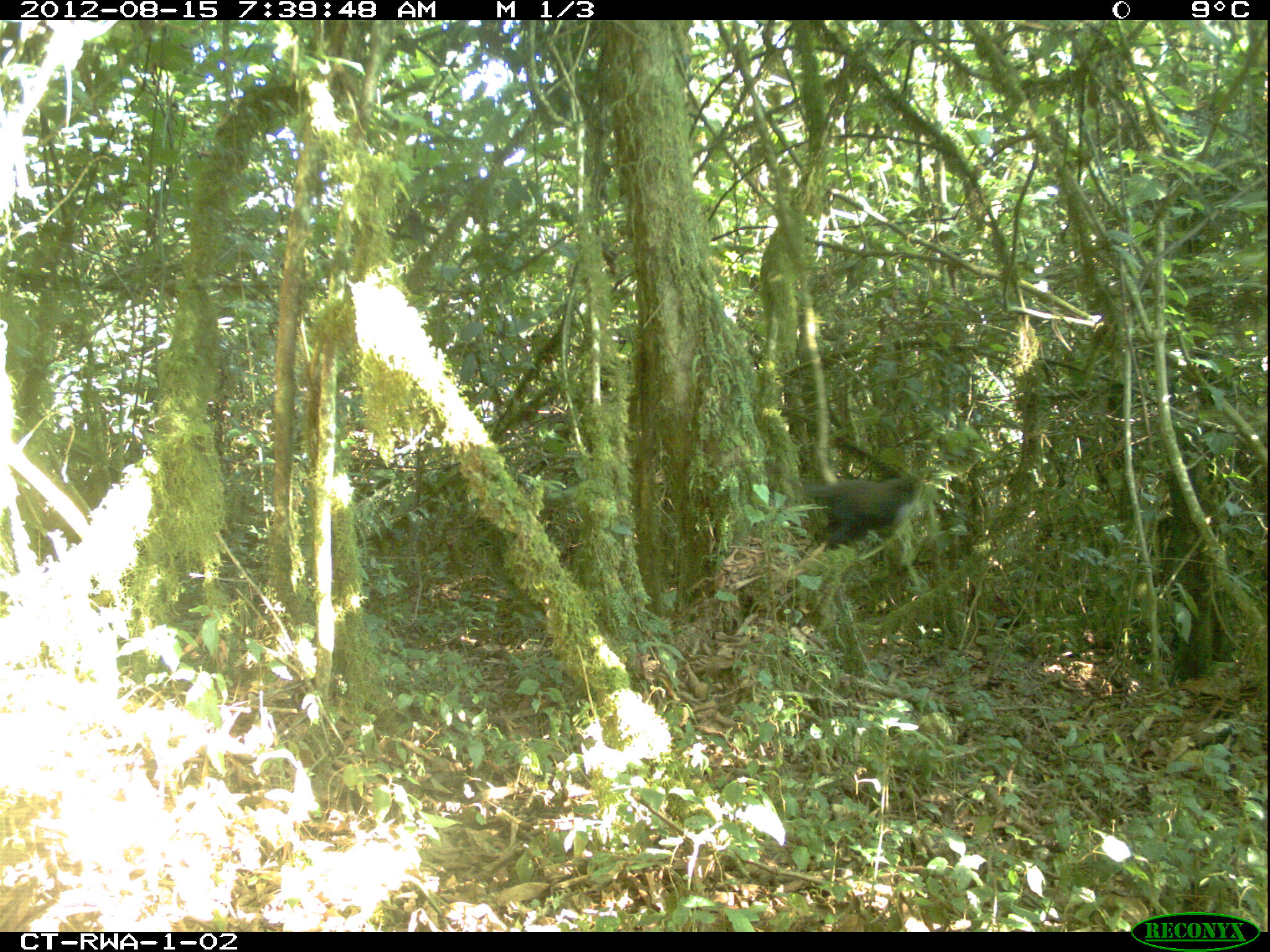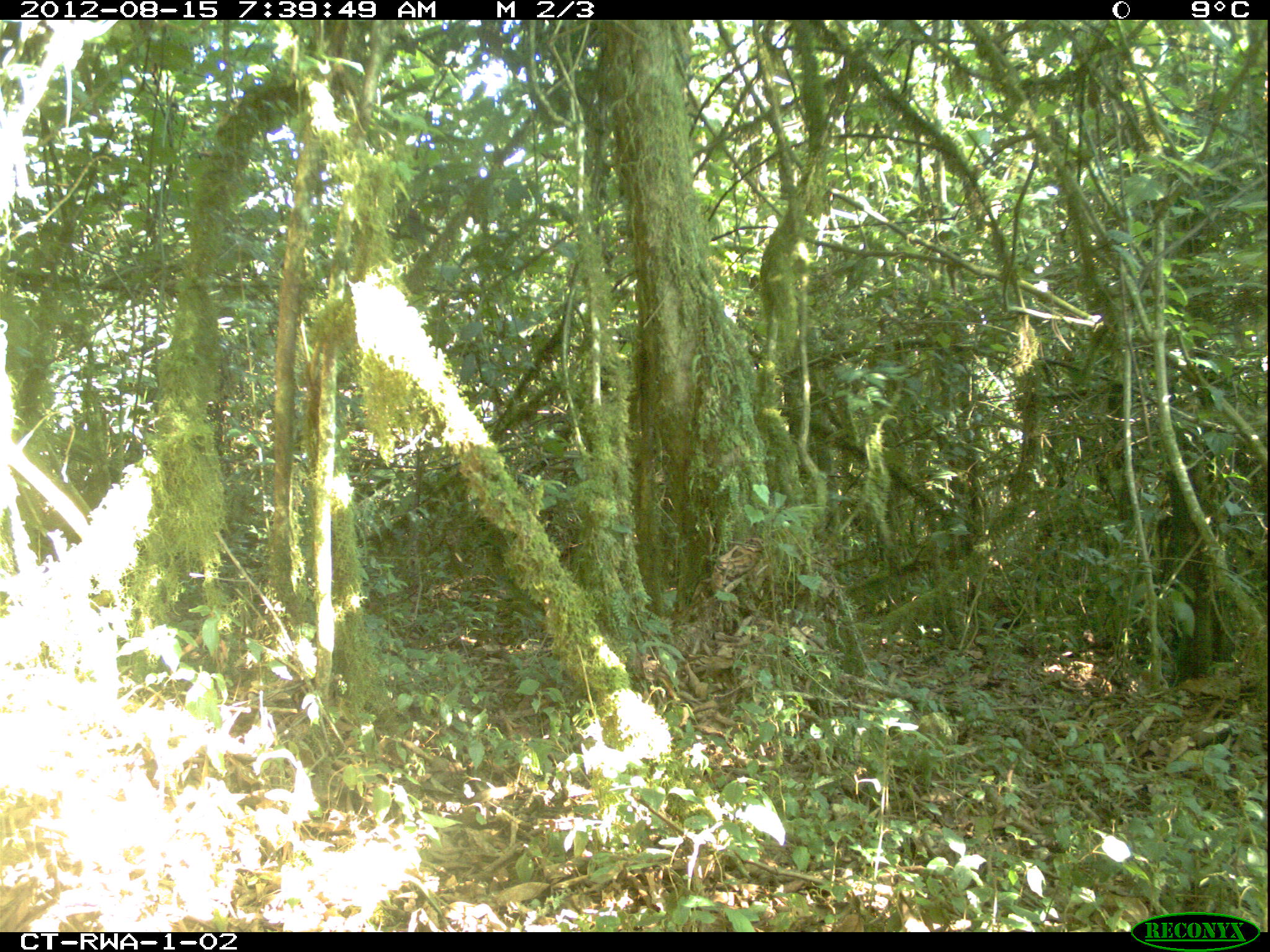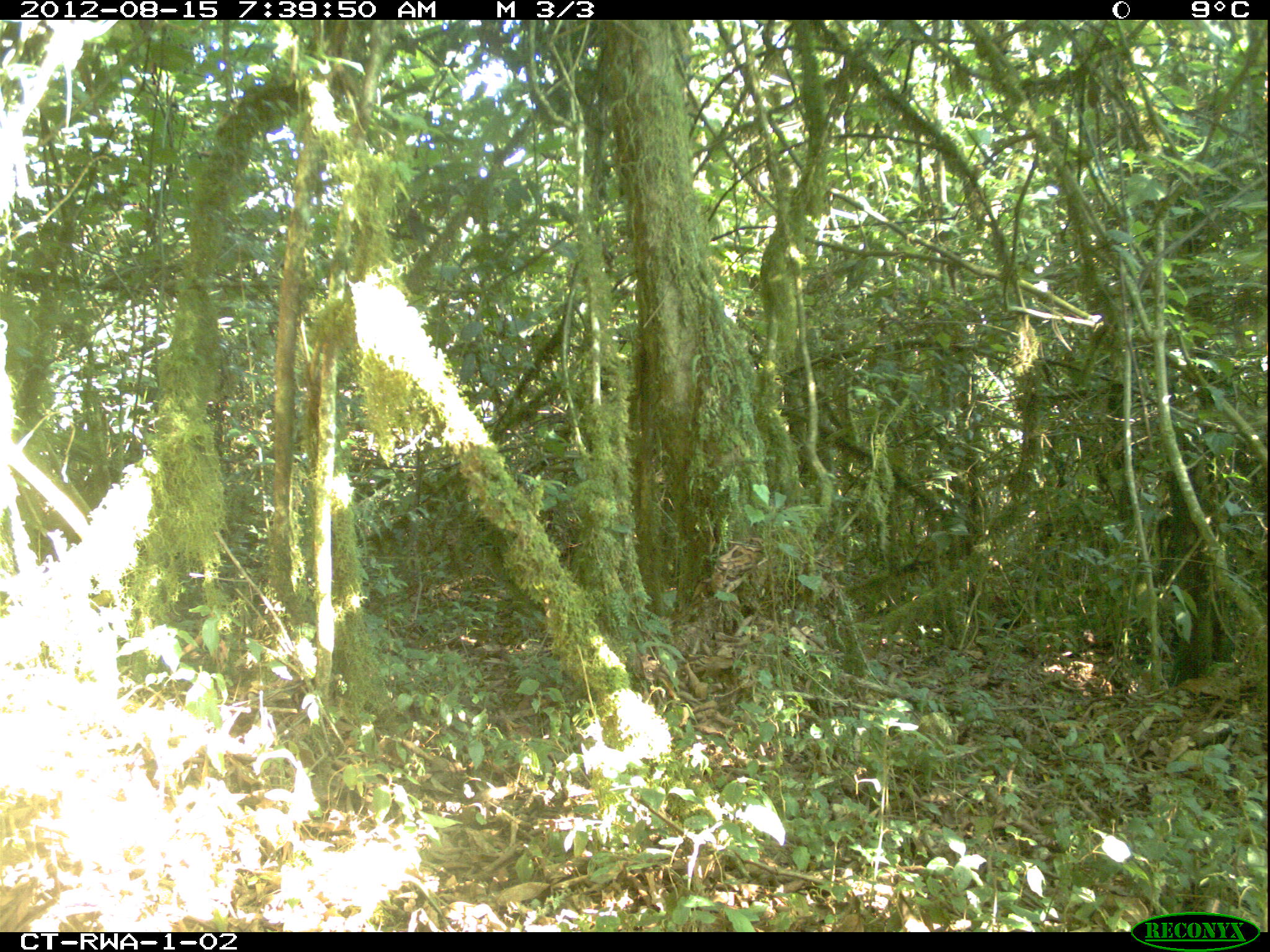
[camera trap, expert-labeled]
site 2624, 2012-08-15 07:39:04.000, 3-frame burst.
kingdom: Animalia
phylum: Chordata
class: Mammalia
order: Primates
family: Cercopithecidae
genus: Allochrocebus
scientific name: Allochrocebus lhoesti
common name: l'hoest's monkey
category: cercopithecus lhoesti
Cercopithecus lhoesti (l'hoest's monkey) (Allochrocebus lhoesti), count 2.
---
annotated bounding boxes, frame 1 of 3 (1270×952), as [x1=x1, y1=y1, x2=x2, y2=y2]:
cercopithecus lhoesti: [x1=799, y1=474, x2=926, y2=550]